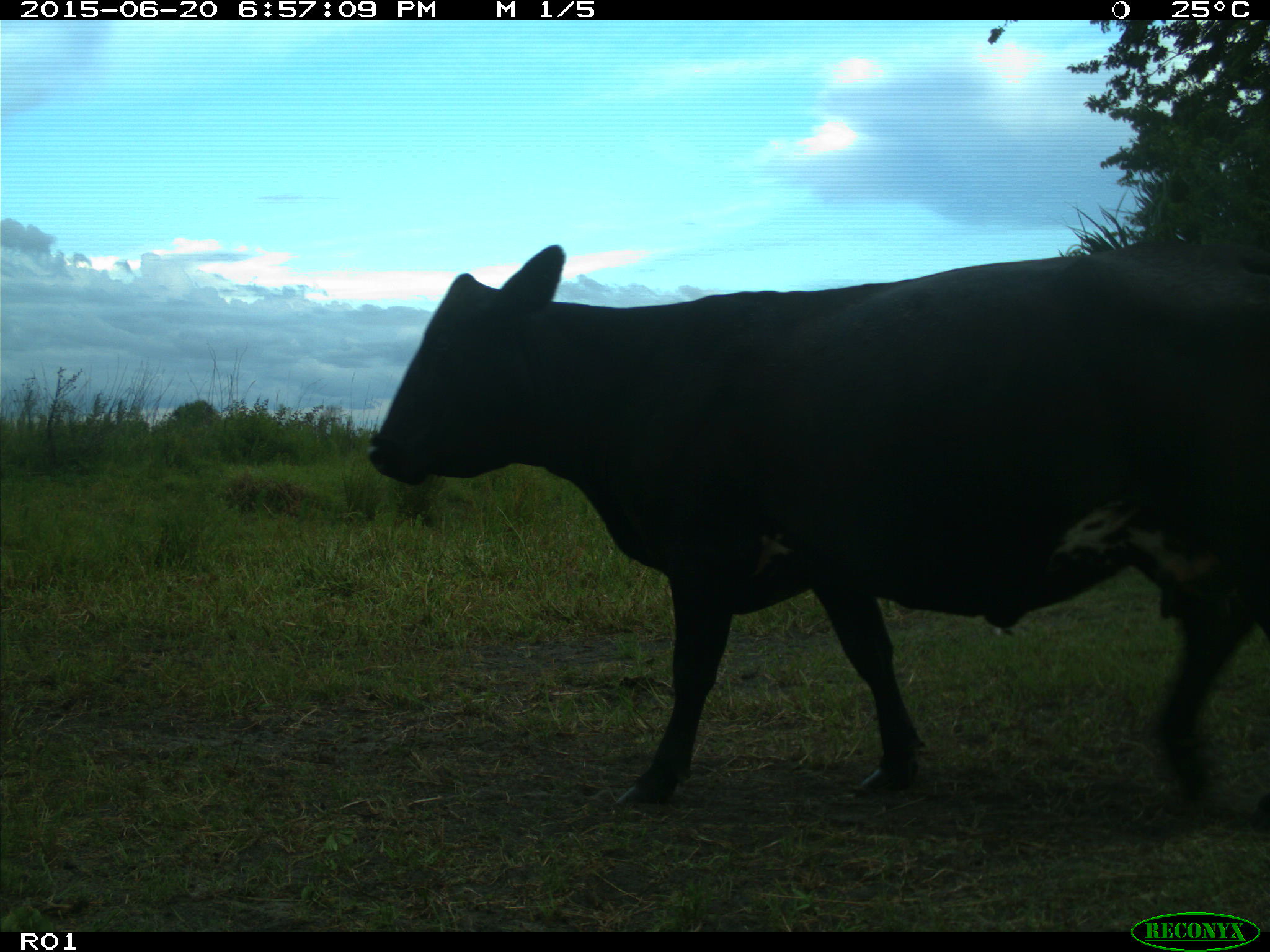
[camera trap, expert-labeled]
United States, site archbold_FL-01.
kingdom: Animalia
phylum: Chordata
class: Mammalia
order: Artiodactyla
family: Bovidae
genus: Bos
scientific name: Bos taurus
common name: domestic cow